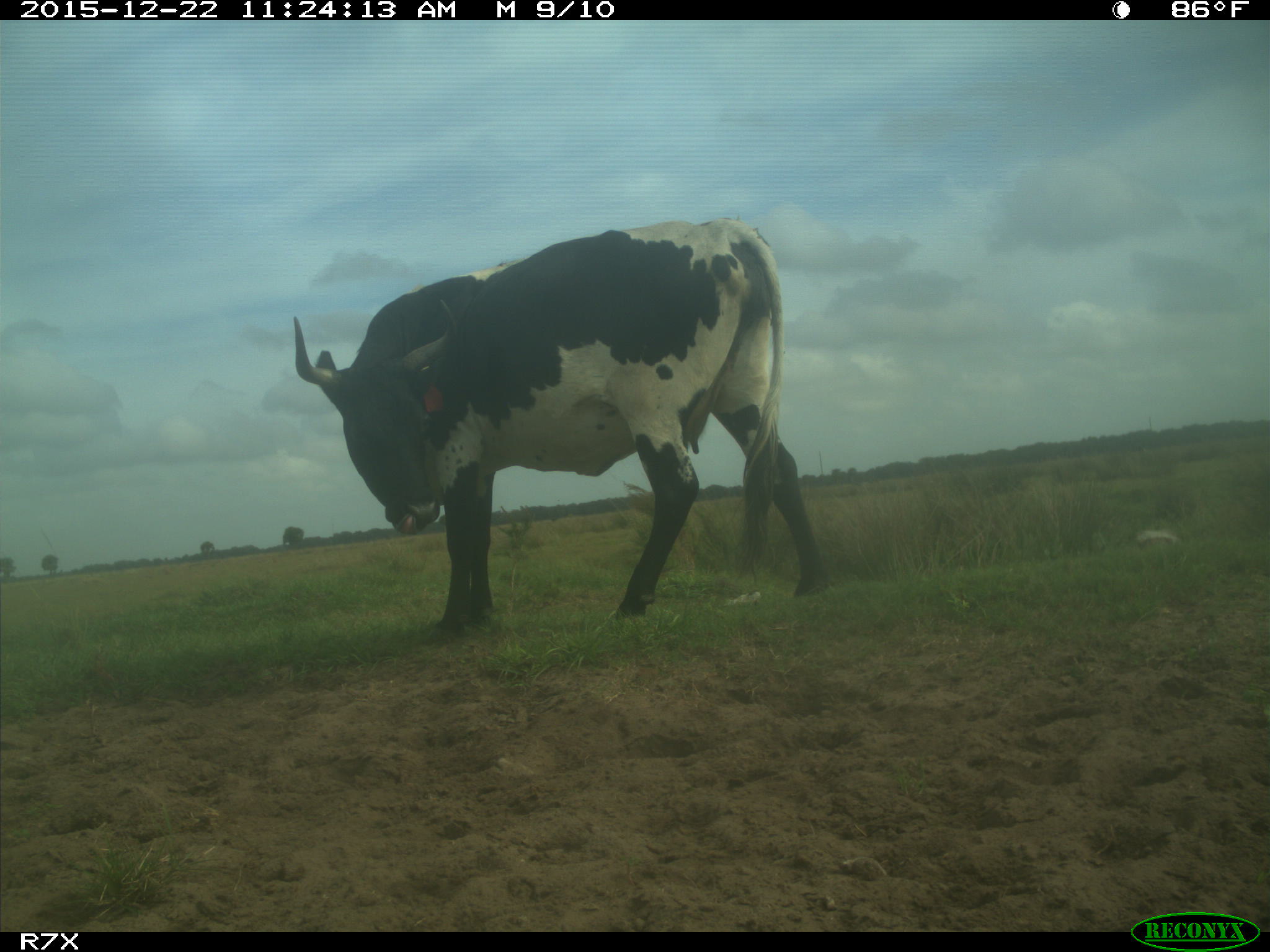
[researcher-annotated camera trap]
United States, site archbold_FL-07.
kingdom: Animalia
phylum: Chordata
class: Mammalia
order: Artiodactyla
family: Bovidae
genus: Bos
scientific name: Bos taurus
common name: domestic cow